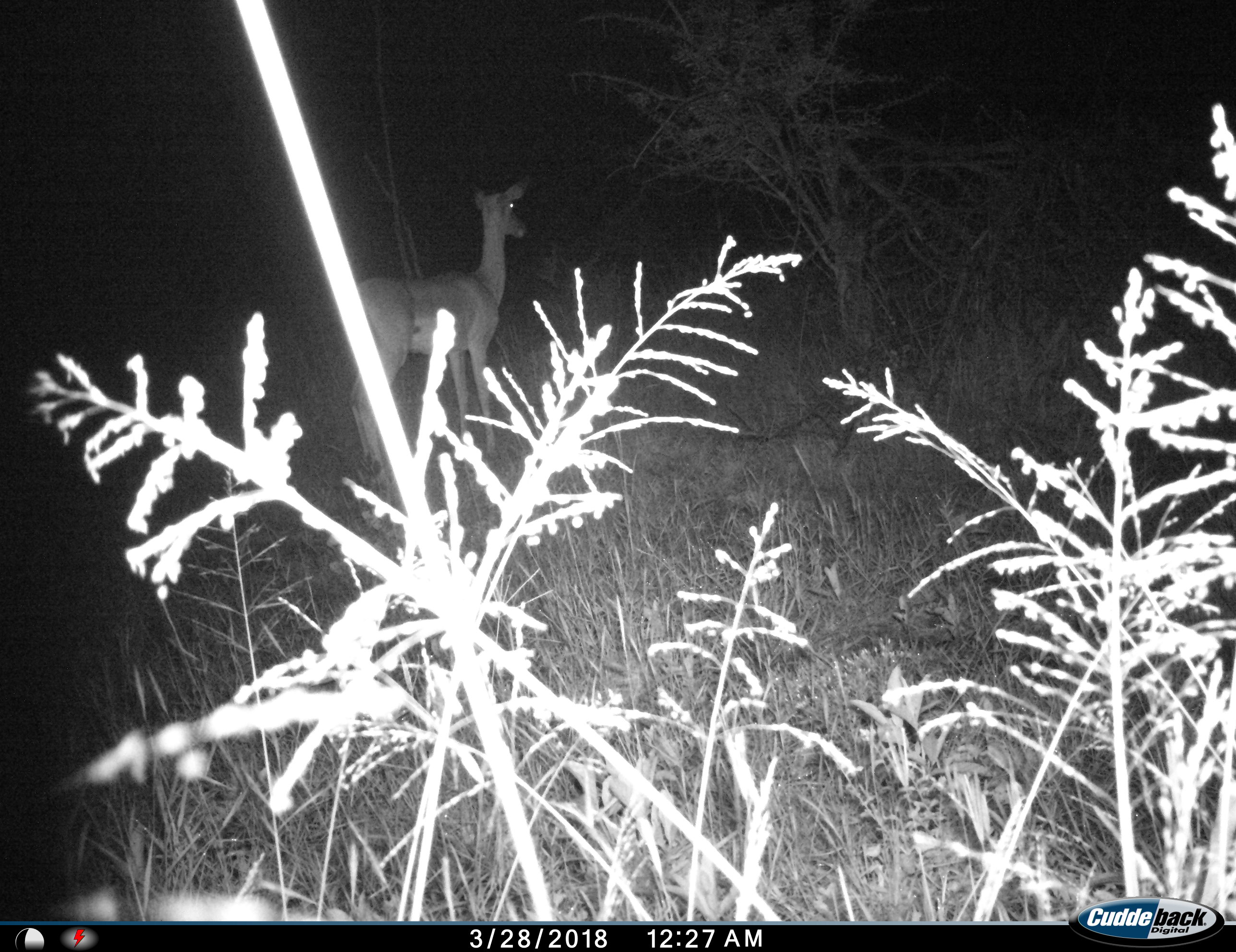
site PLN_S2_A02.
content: unidentified animal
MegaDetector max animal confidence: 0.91